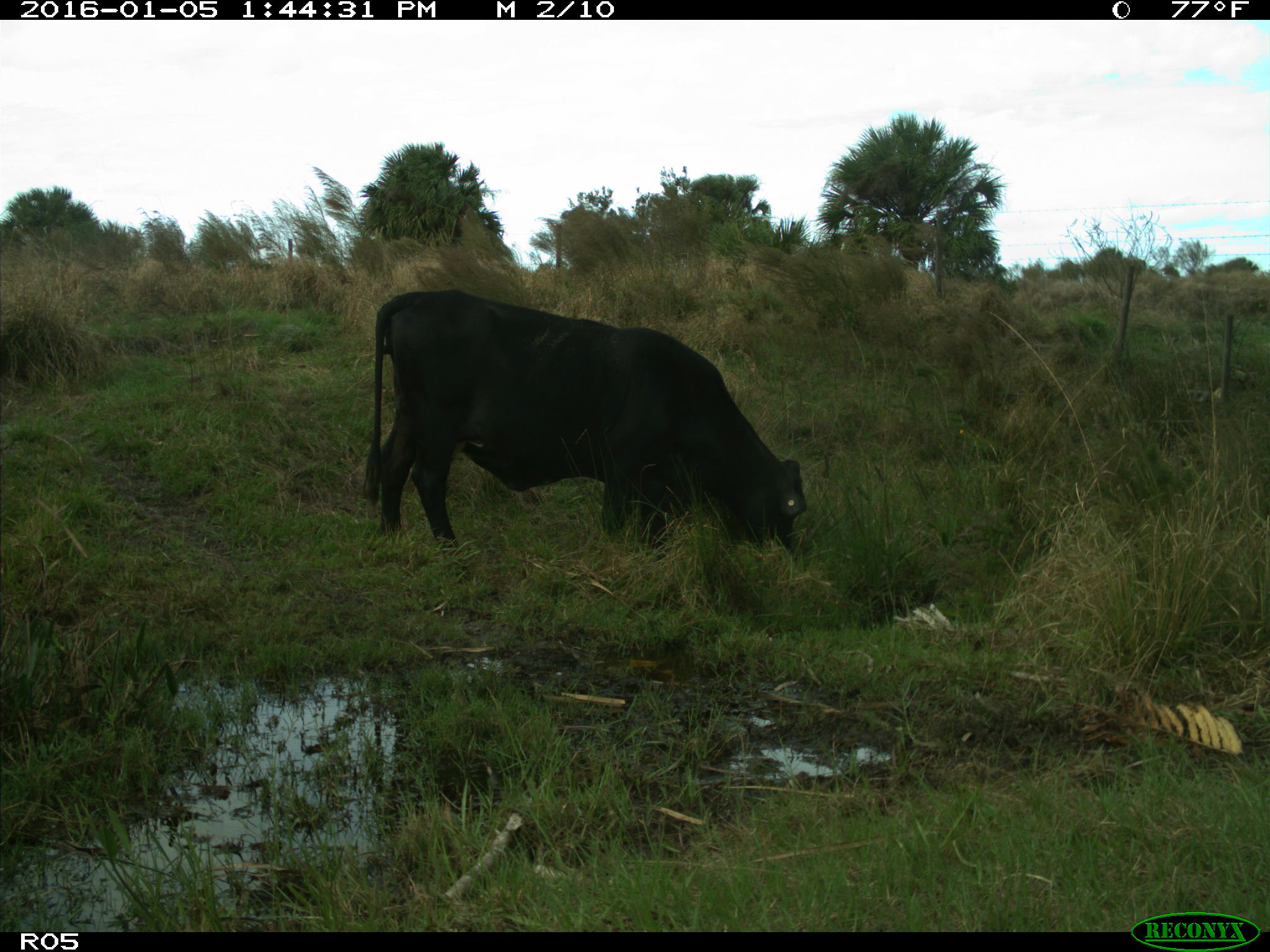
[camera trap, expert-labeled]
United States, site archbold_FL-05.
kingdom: Animalia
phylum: Chordata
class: Mammalia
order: Artiodactyla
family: Bovidae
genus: Bos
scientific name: Bos taurus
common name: domestic cow